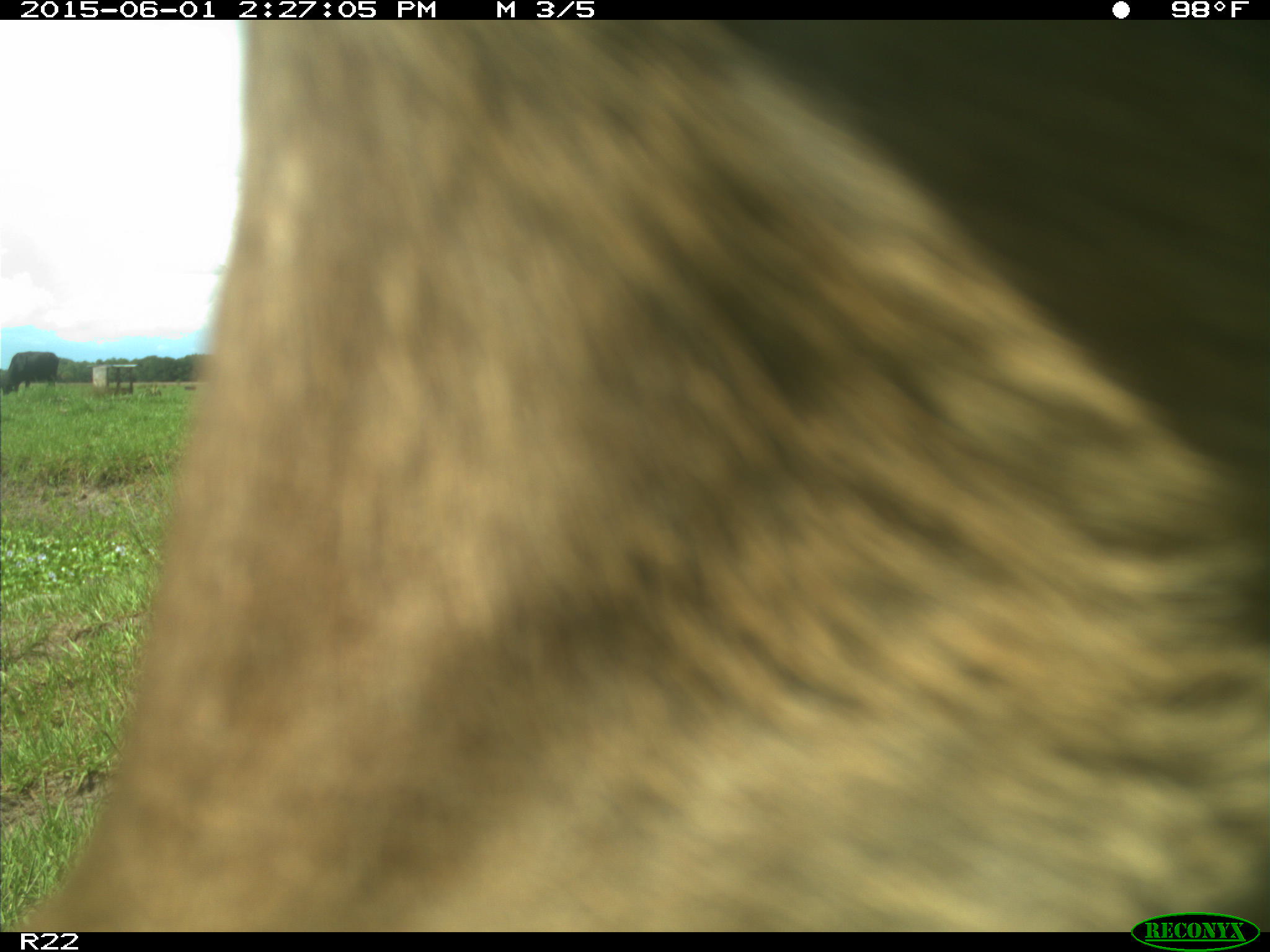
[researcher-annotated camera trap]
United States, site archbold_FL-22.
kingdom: Animalia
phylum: Chordata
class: Mammalia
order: Artiodactyla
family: Bovidae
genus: Bos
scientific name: Bos taurus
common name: domestic cow